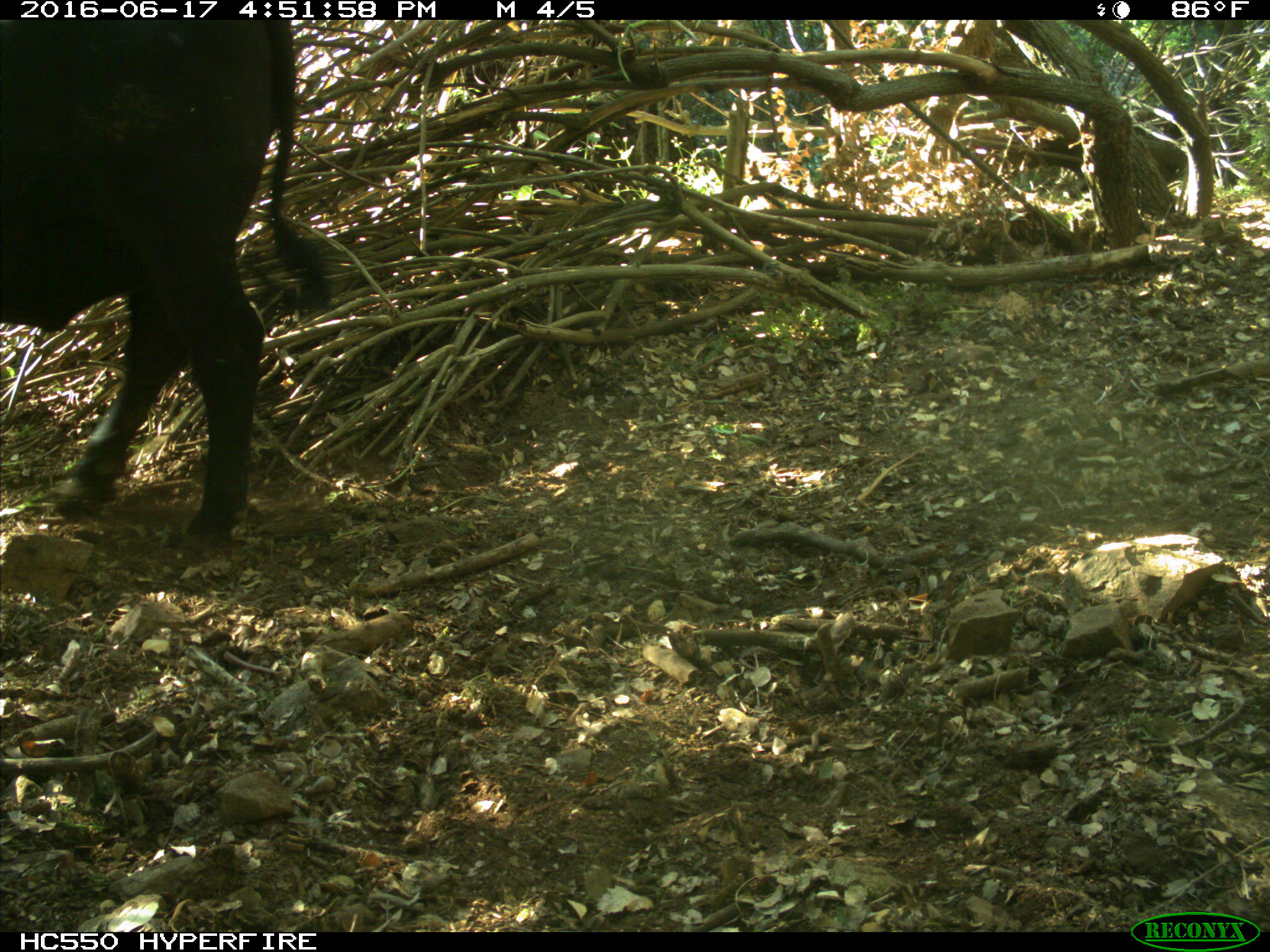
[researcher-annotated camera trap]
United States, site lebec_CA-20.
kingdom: Animalia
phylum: Chordata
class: Mammalia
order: Artiodactyla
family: Bovidae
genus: Bos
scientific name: Bos taurus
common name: domestic cow